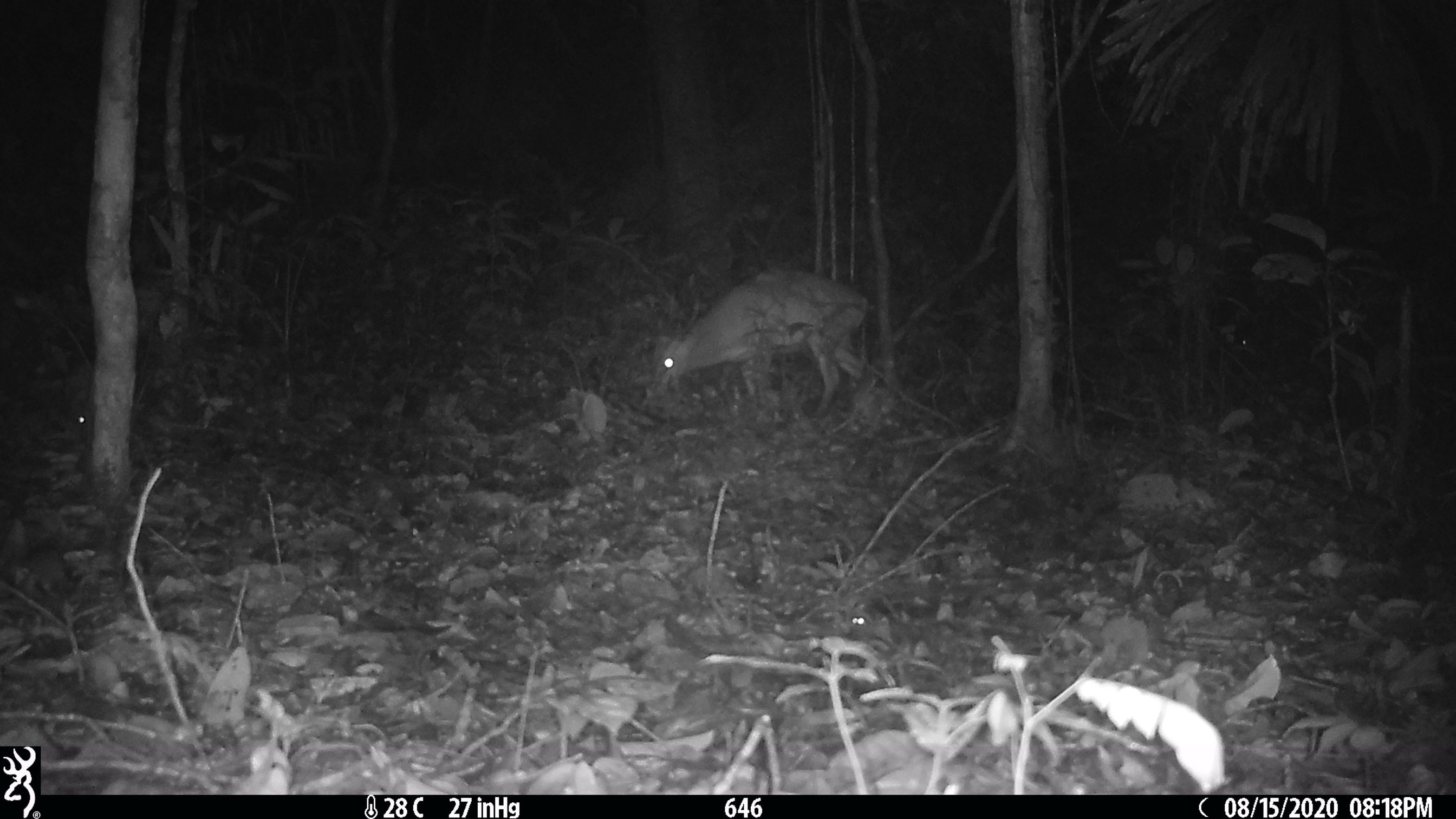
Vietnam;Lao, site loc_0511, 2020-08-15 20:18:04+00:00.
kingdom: Animalia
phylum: Chordata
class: Mammalia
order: Artiodactyla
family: Cervidae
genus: Muntiacus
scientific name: Muntiacus vuquangensis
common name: large-antlered muntjac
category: large antlered muntjac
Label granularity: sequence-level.